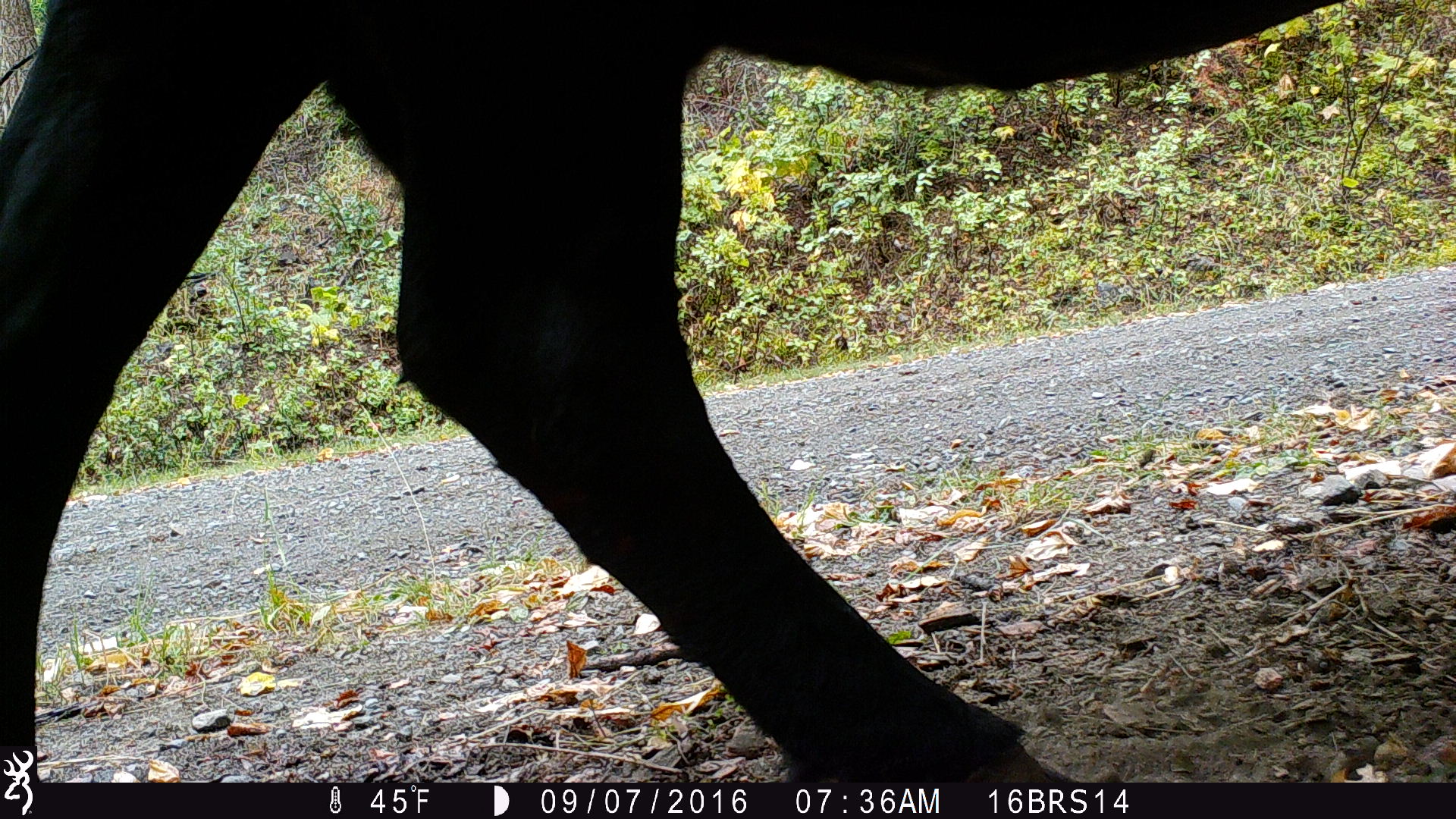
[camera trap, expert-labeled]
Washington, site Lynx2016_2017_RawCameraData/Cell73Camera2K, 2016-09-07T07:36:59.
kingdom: Animalia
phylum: Chordata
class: Mammalia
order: Artiodactyla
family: Bovidae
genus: Bos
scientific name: Bos taurus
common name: domestic cattle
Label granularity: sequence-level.